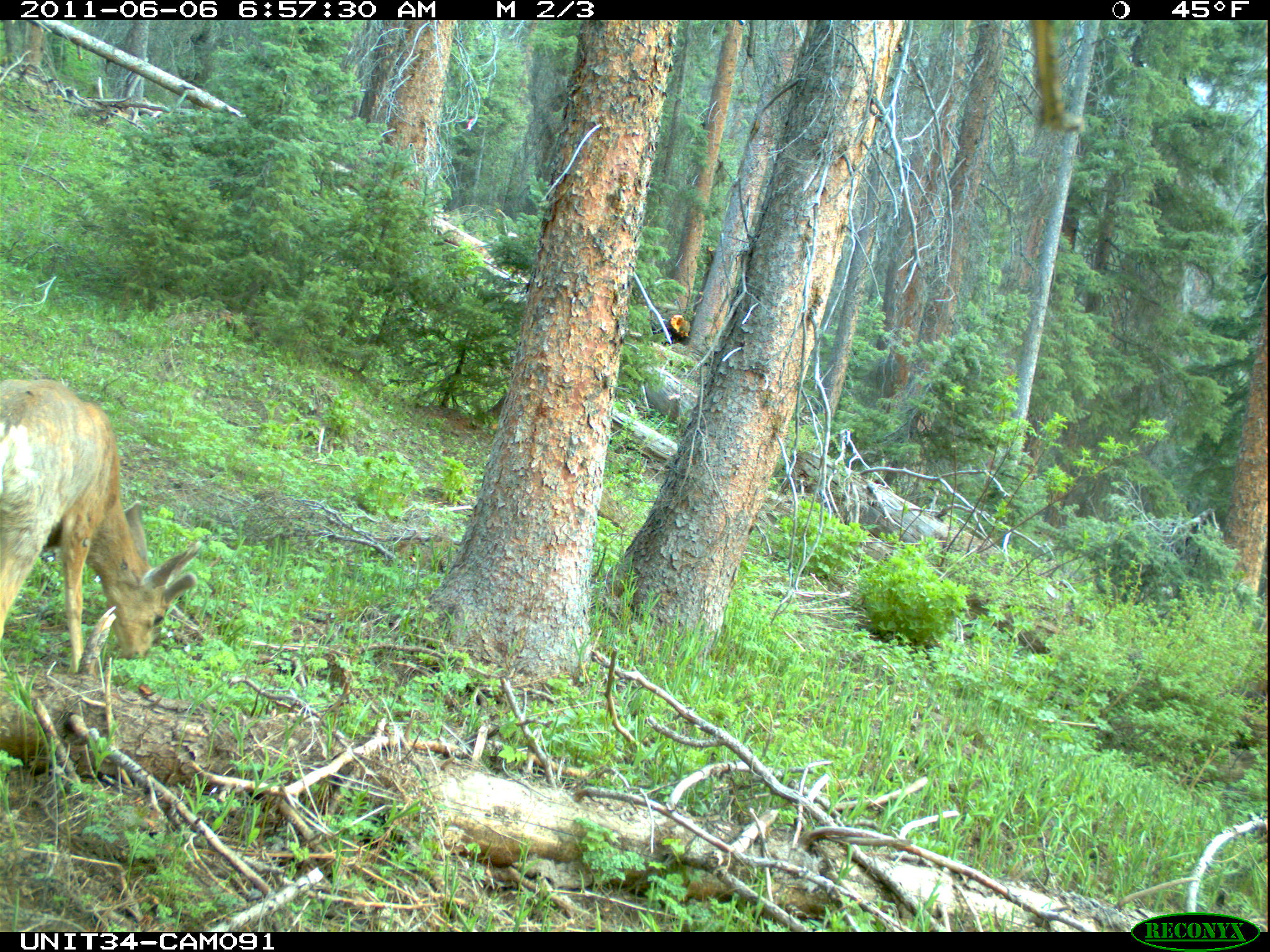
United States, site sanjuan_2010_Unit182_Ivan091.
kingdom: Animalia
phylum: Chordata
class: Mammalia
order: Artiodactyla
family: Cervidae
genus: Odocoileus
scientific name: Odocoileus hemionus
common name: mule deer